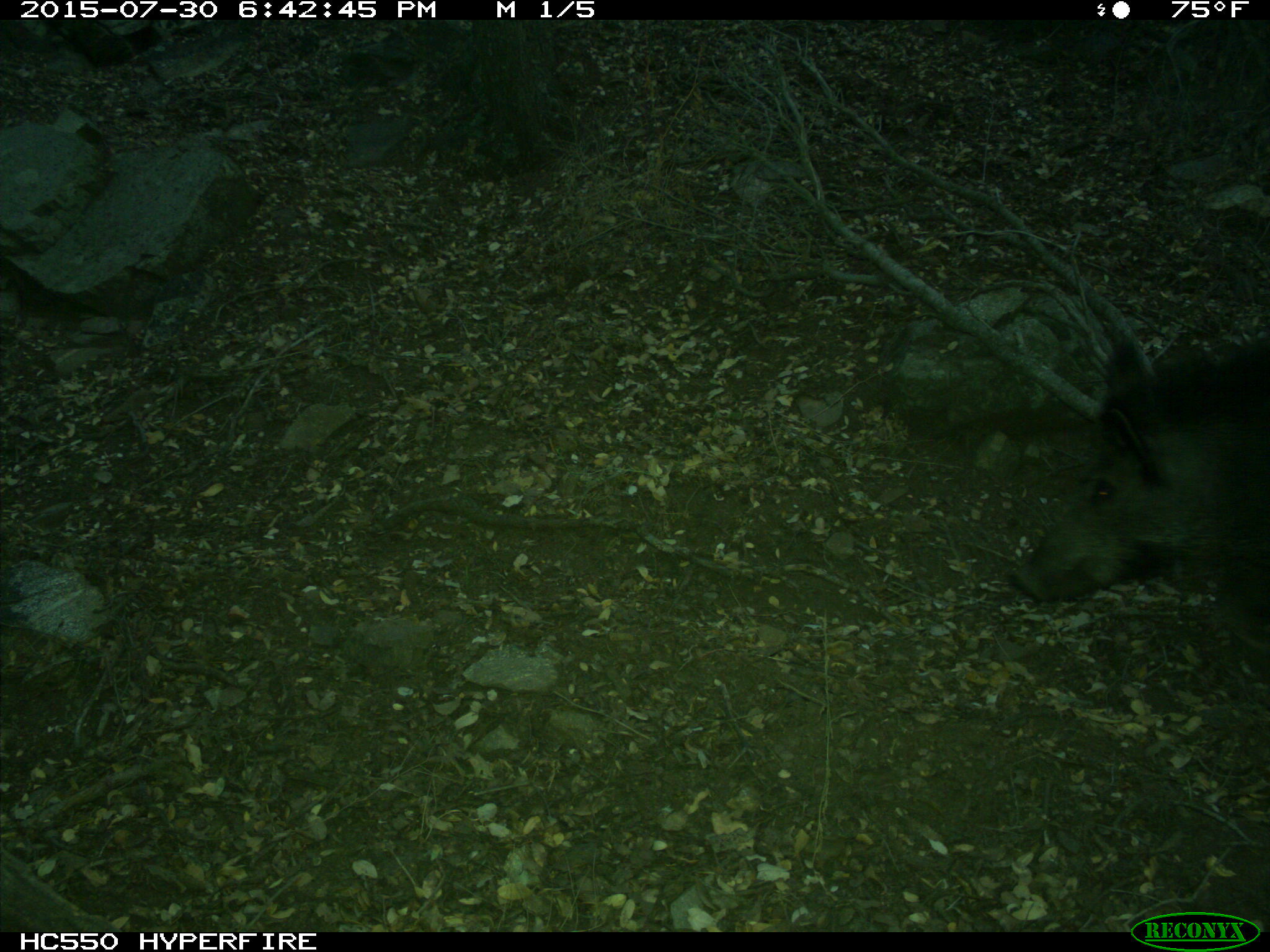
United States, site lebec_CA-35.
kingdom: Animalia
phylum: Chordata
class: Mammalia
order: Artiodactyla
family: Suidae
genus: Sus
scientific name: Sus scrofa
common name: wild boar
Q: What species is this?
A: Sus scrofa (wild boar).